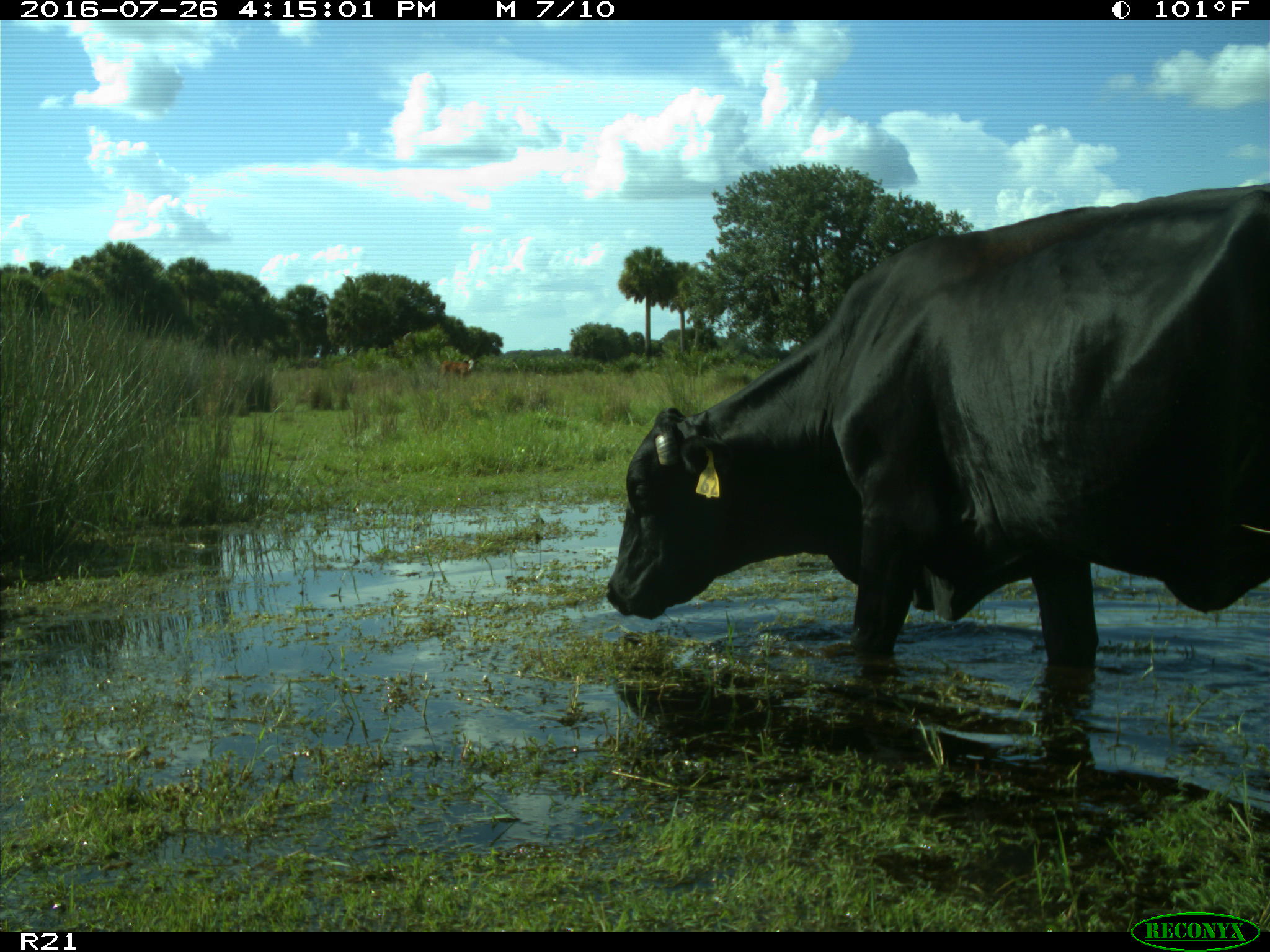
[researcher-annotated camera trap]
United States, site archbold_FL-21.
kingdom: Animalia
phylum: Chordata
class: Mammalia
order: Artiodactyla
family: Bovidae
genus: Bos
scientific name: Bos taurus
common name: domestic cow